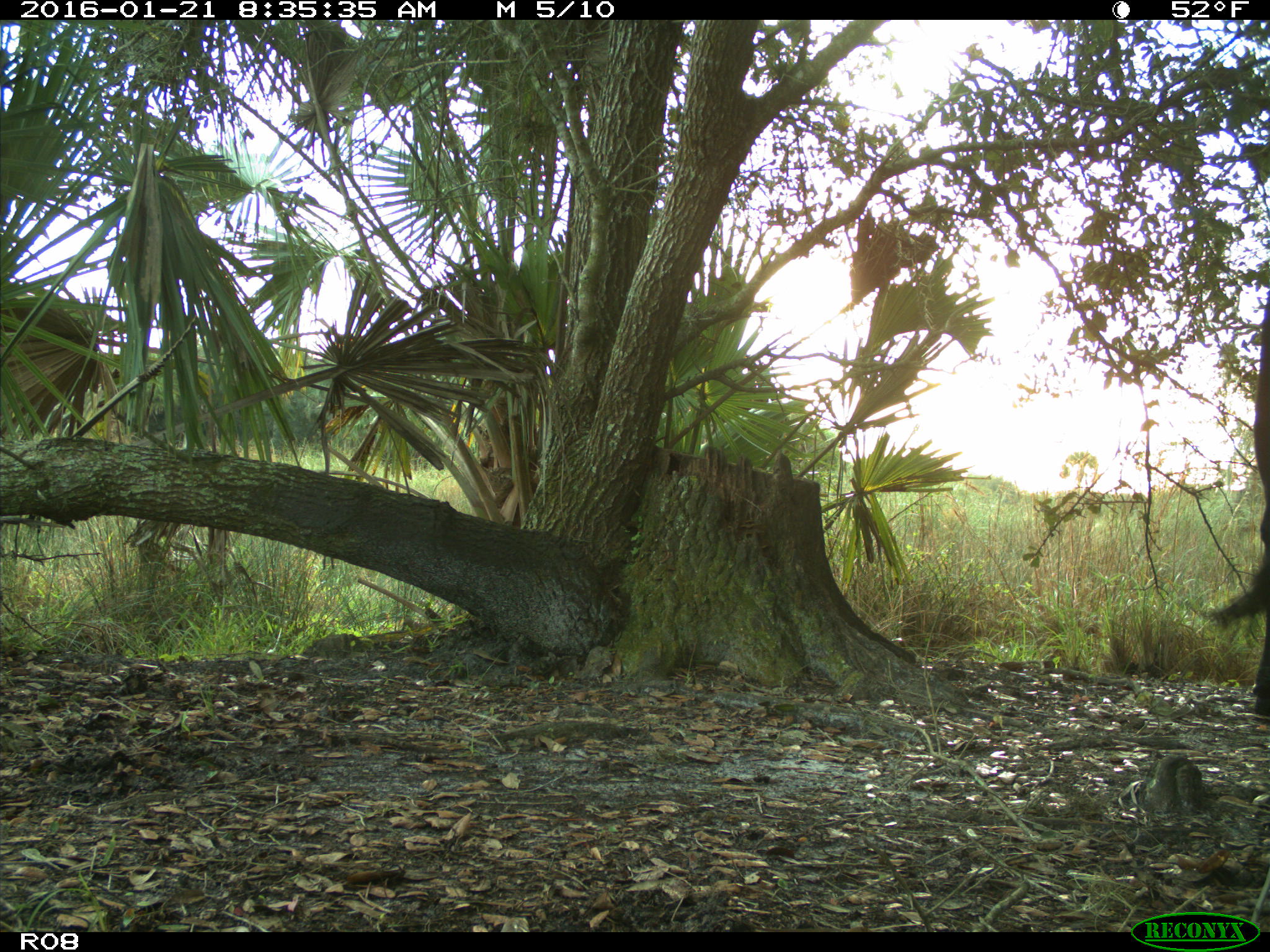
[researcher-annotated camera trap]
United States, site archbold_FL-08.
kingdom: Animalia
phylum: Chordata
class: Mammalia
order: Artiodactyla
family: Bovidae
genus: Bos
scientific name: Bos taurus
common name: domestic cow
Bos taurus (domestic cow).